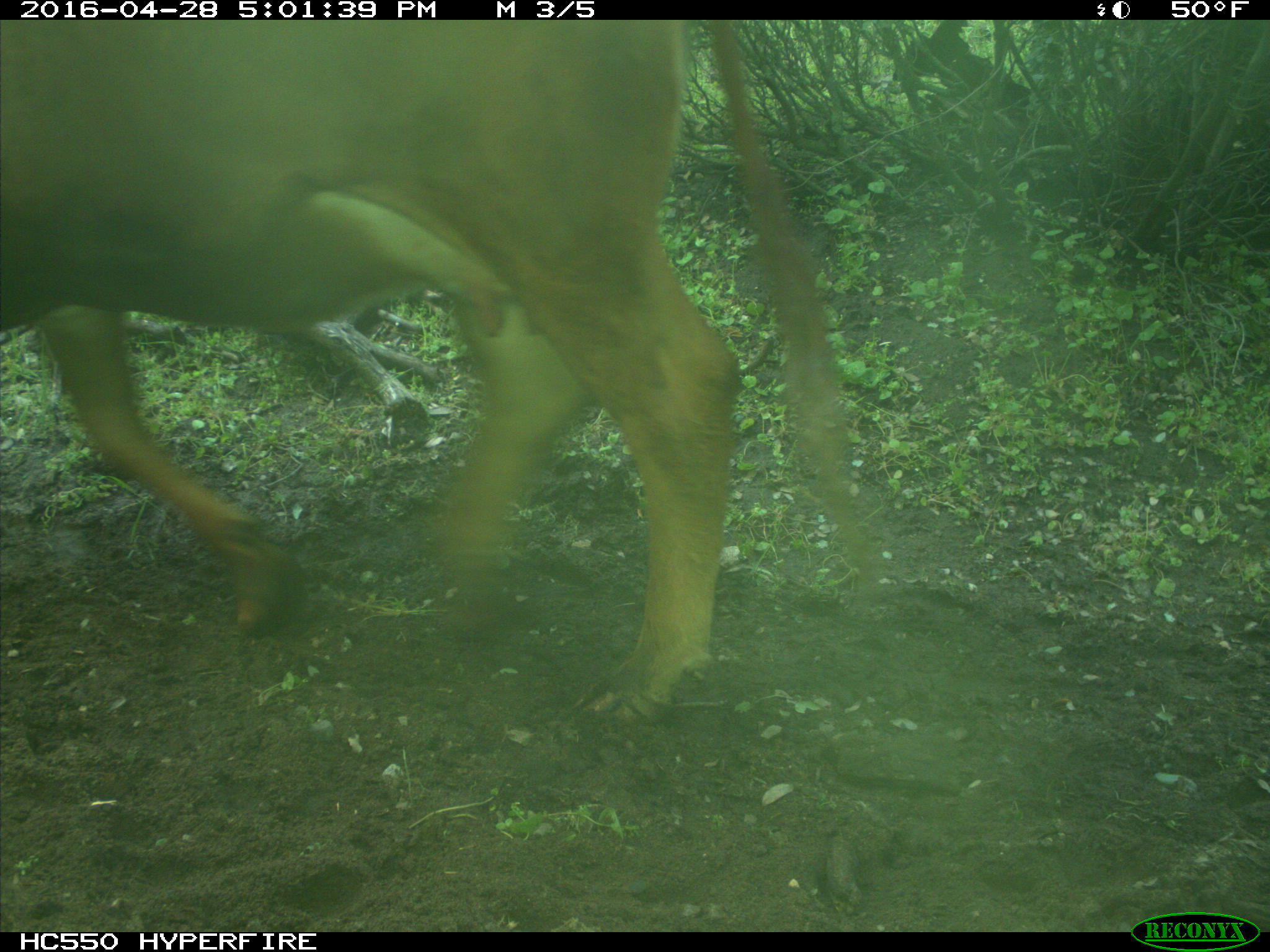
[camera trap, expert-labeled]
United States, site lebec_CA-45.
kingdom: Animalia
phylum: Chordata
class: Mammalia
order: Artiodactyla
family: Bovidae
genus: Bos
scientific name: Bos taurus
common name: domestic cow